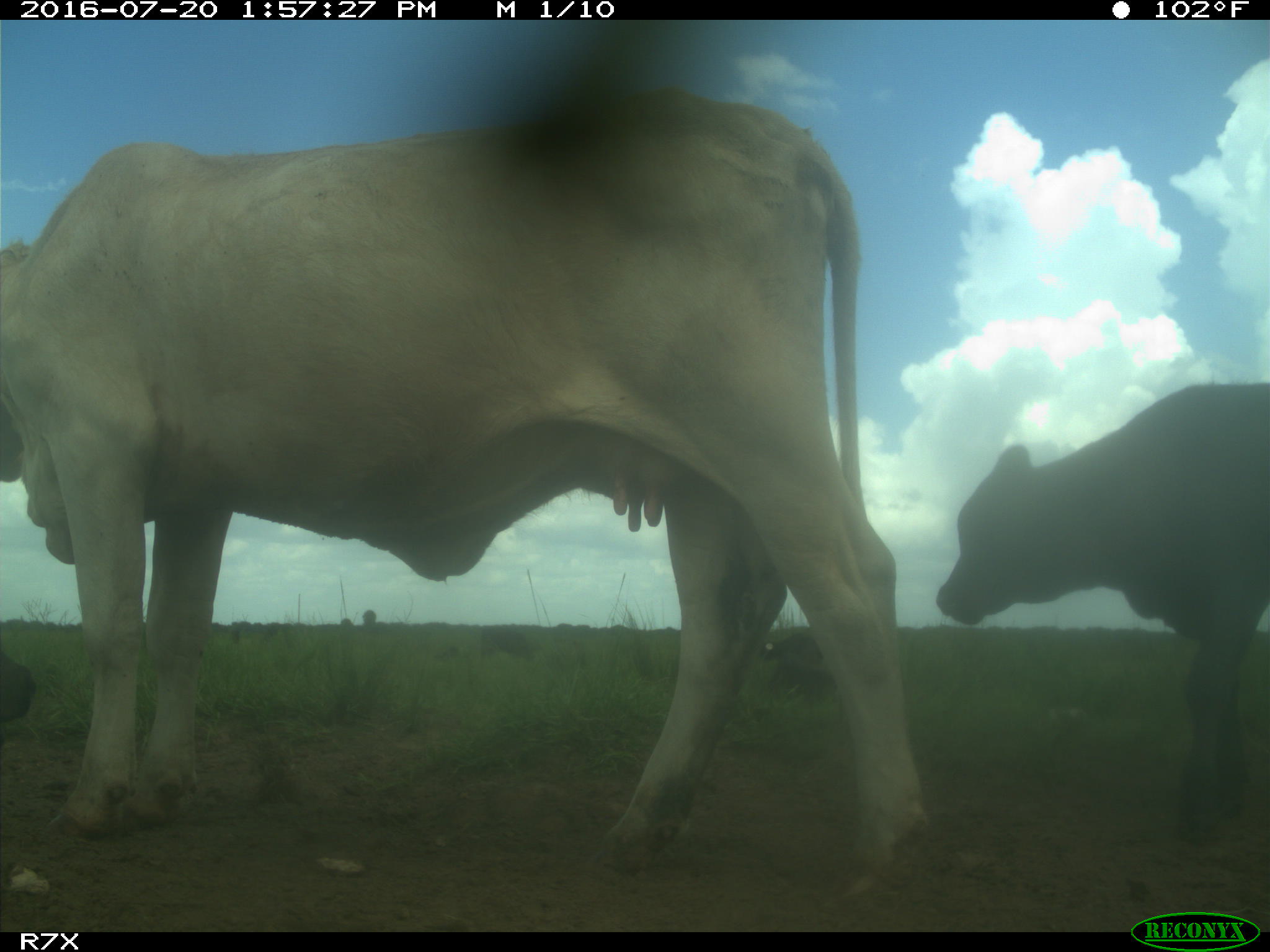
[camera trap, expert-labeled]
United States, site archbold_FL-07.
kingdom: Animalia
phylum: Chordata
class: Mammalia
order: Artiodactyla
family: Bovidae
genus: Bos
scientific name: Bos taurus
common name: domestic cow